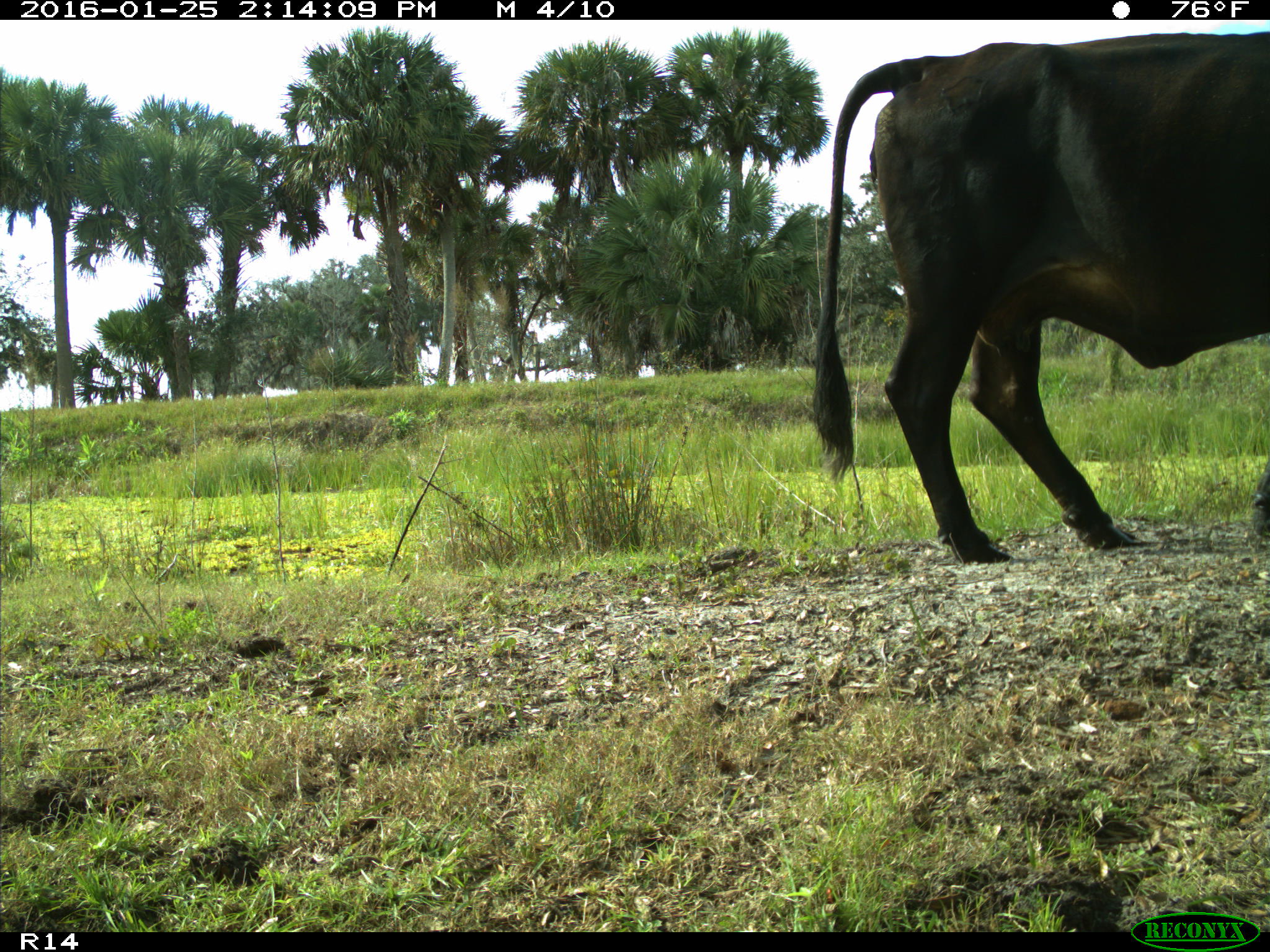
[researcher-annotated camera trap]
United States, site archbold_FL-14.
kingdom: Animalia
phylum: Chordata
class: Mammalia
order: Artiodactyla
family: Bovidae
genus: Bos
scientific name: Bos taurus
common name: domestic cow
Bos taurus (domestic cow).